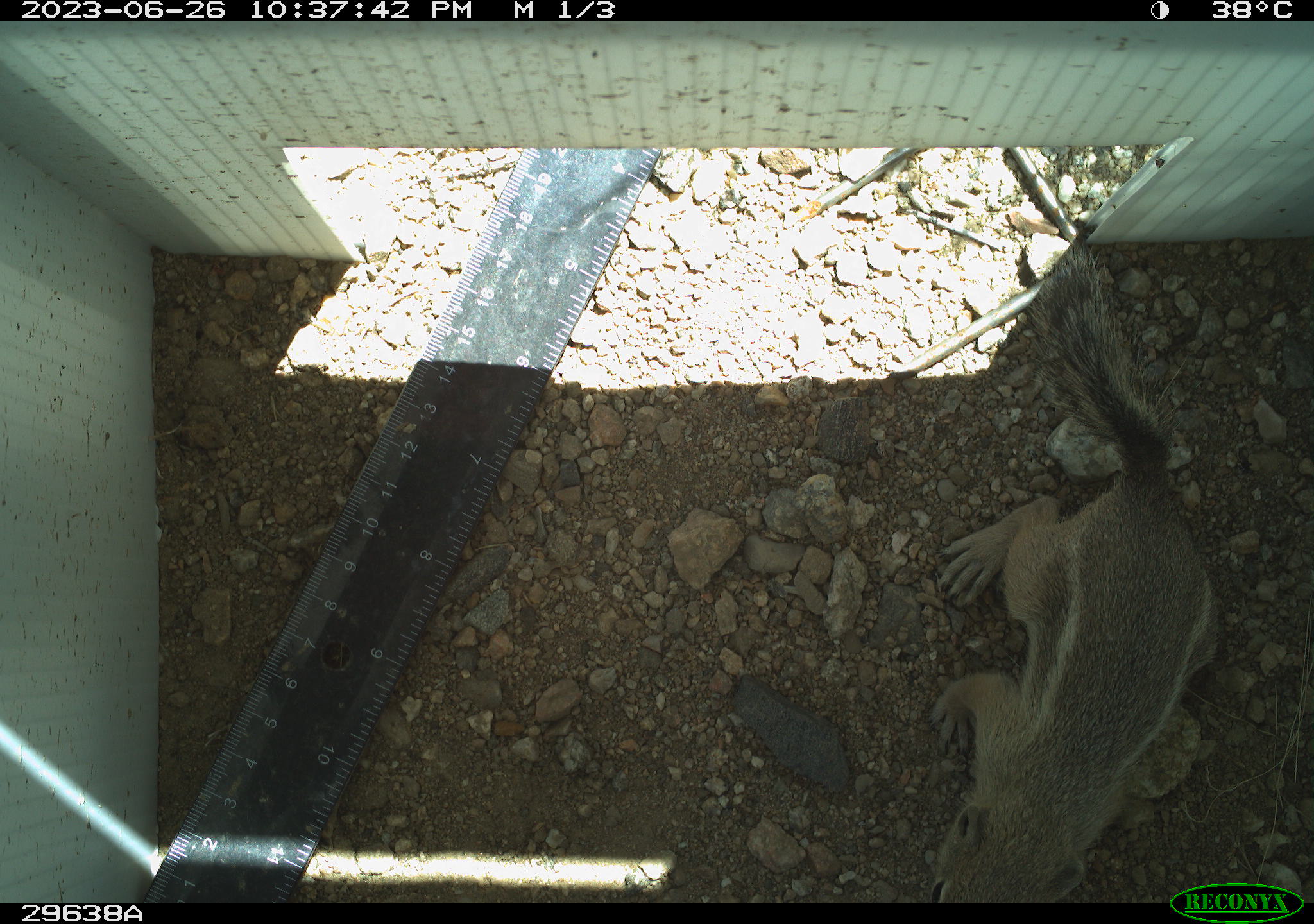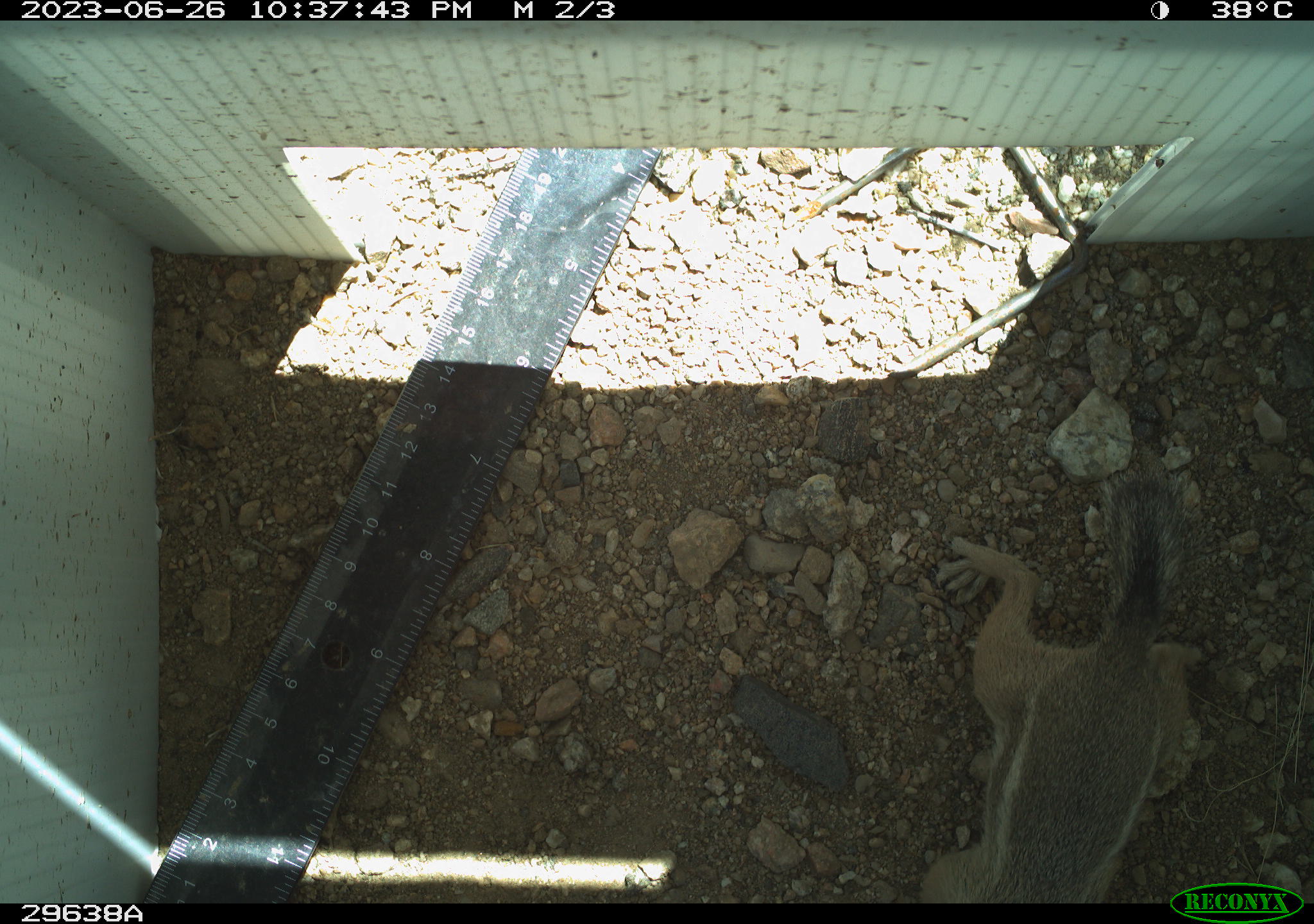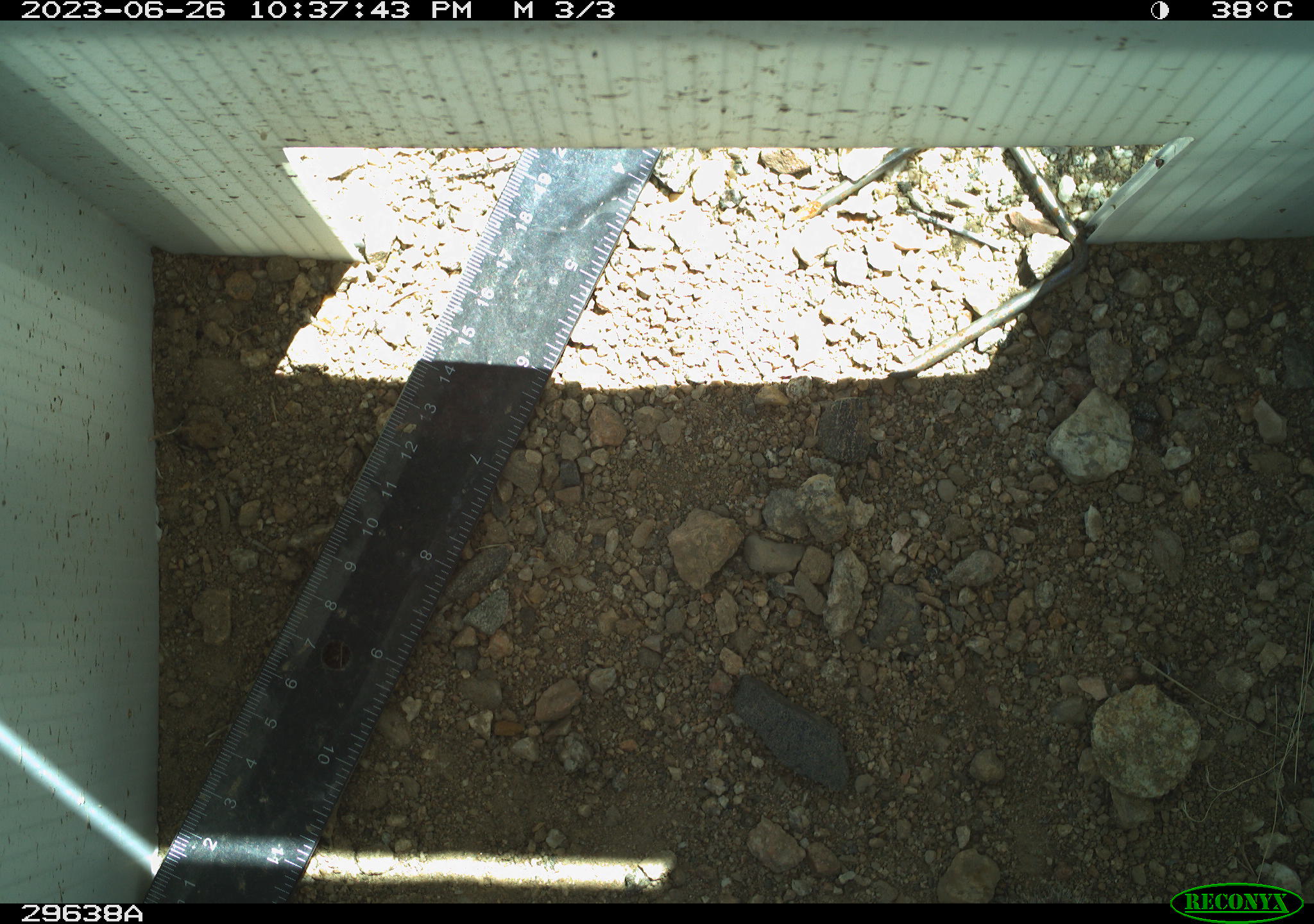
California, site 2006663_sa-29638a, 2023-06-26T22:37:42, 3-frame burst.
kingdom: Animalia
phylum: Chordata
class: Mammalia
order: Rodentia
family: Sciuridae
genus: Ammospermophilus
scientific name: Ammospermophilus leucurus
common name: white-tailed antelope squirrel